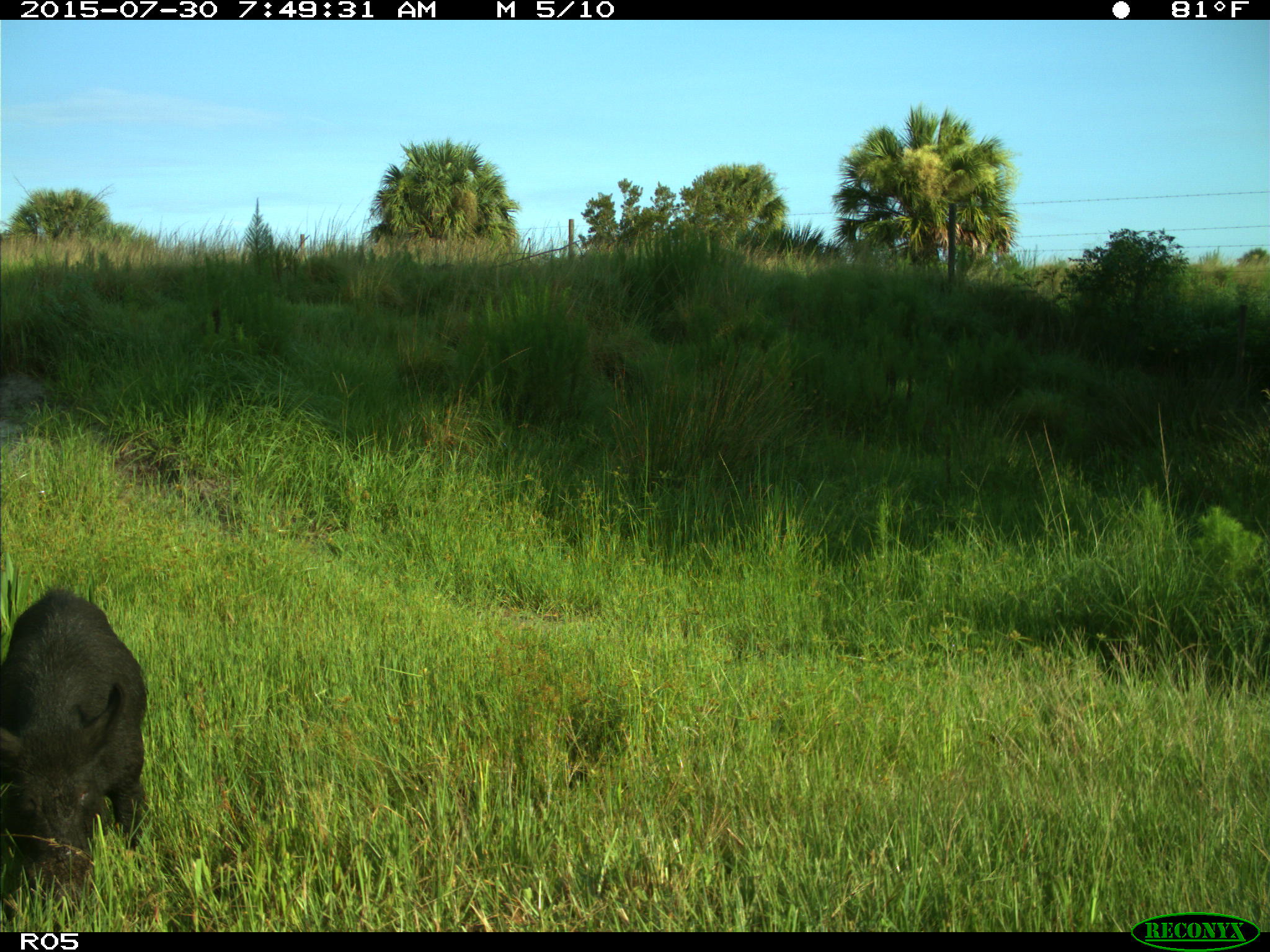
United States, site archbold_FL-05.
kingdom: Animalia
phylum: Chordata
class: Mammalia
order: Artiodactyla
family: Suidae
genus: Sus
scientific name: Sus scrofa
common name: wild boar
Sus scrofa (wild boar).